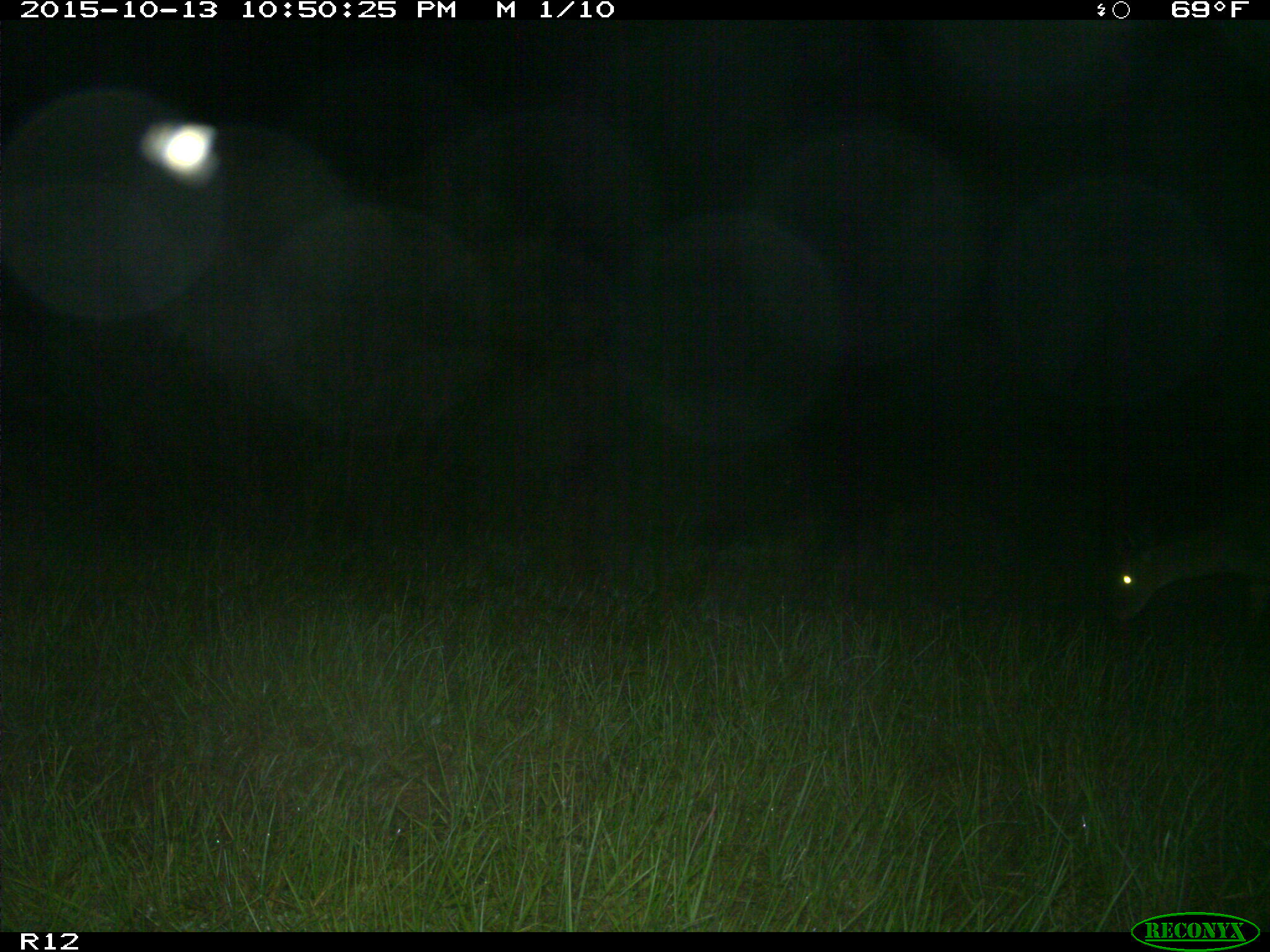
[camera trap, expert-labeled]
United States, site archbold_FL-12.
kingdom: Animalia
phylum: Chordata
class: Mammalia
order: Artiodactyla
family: Cervidae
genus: Odocoileus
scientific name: Odocoileus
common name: deer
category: unidentified deer